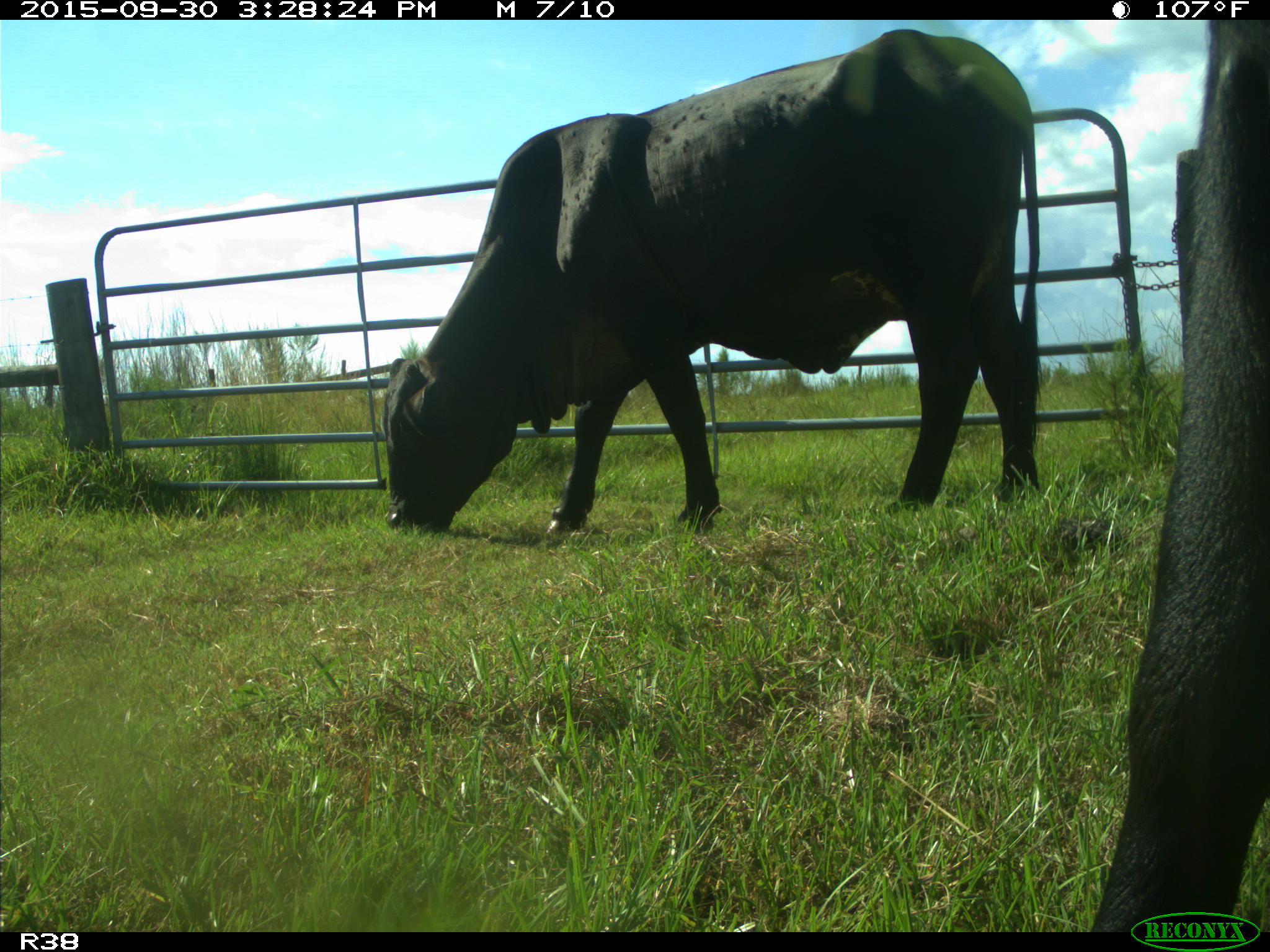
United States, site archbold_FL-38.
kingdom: Animalia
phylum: Chordata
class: Mammalia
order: Artiodactyla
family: Bovidae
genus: Bos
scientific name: Bos taurus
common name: domestic cow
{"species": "Bos taurus (domestic cow)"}